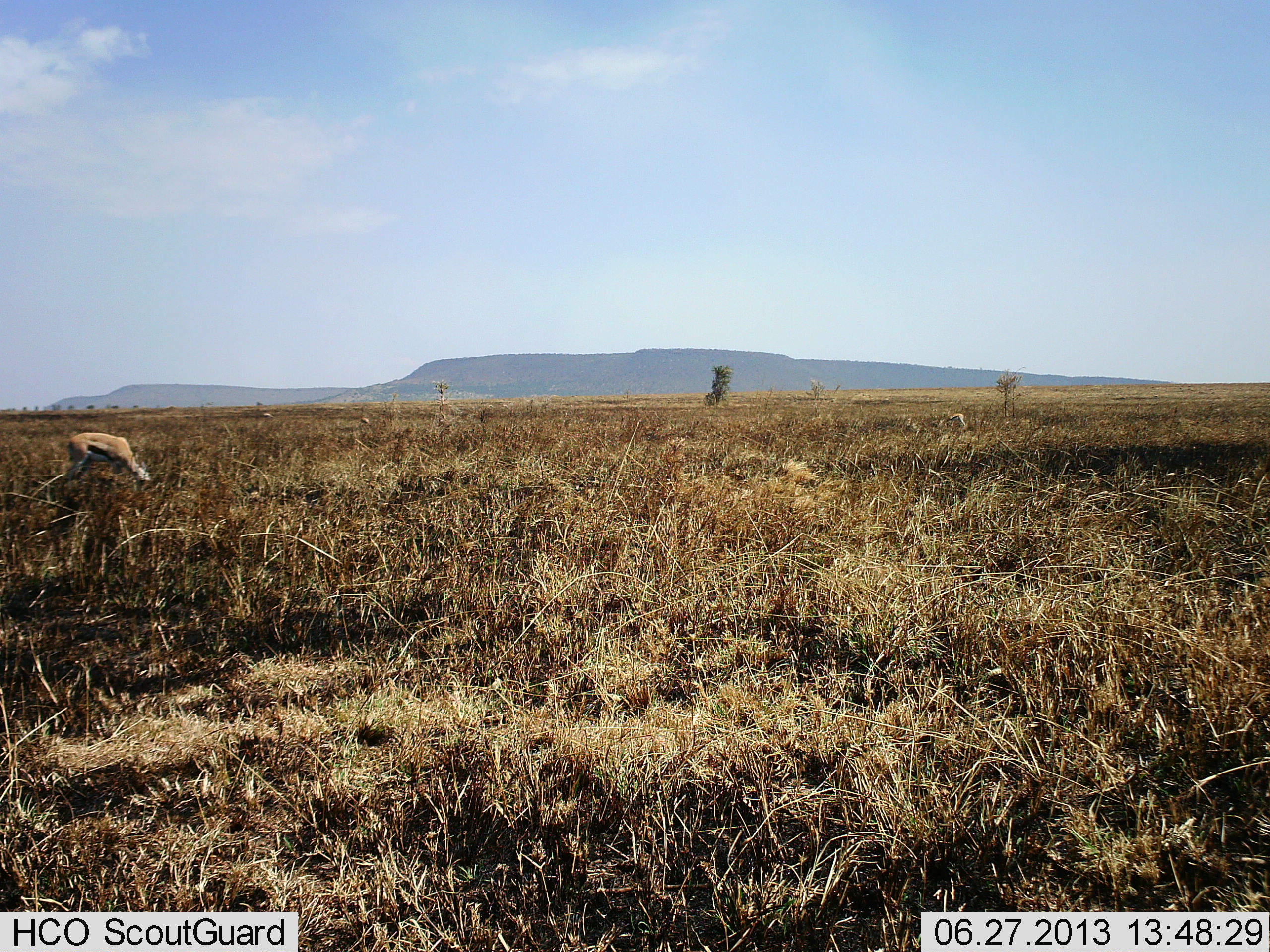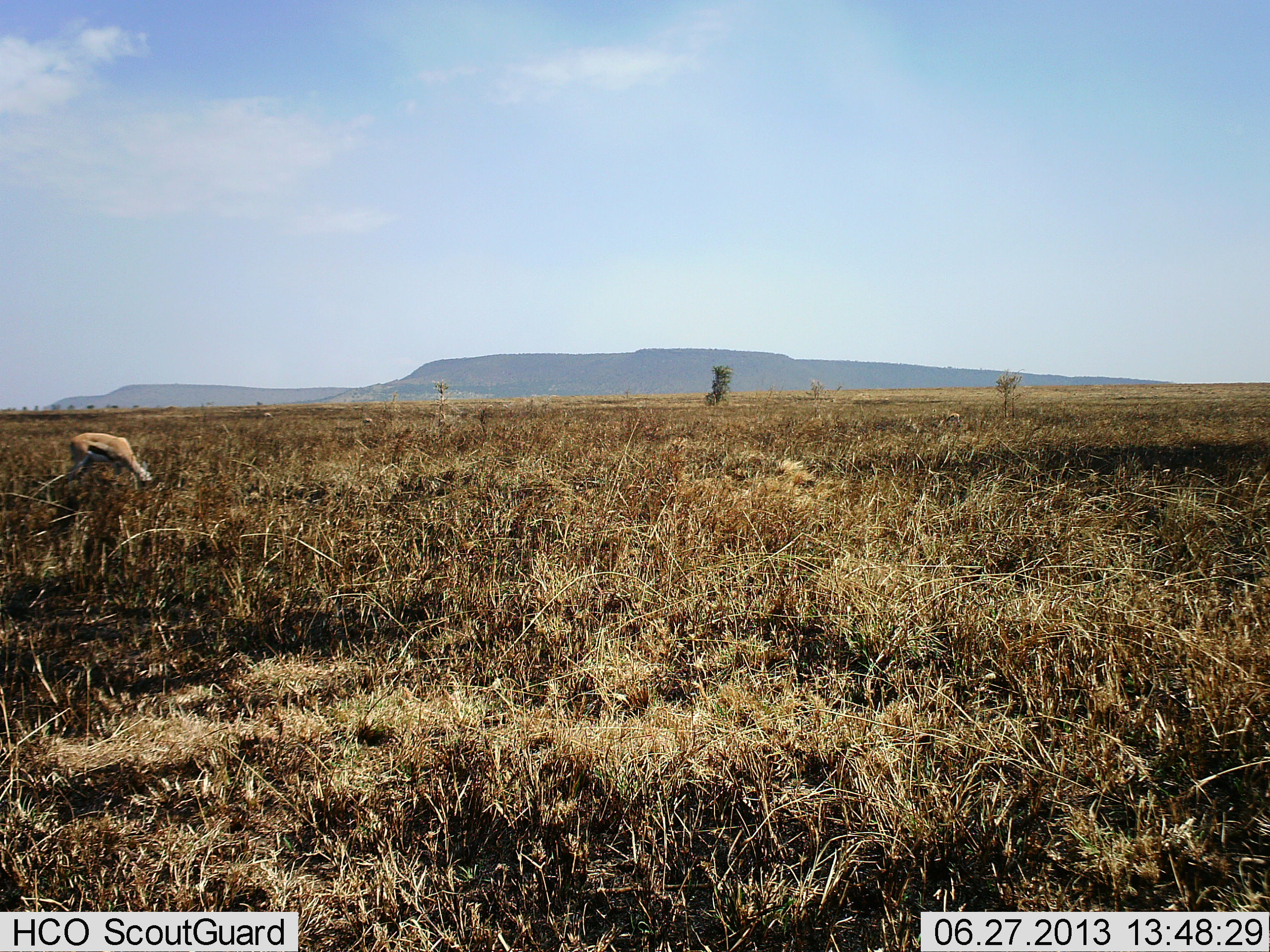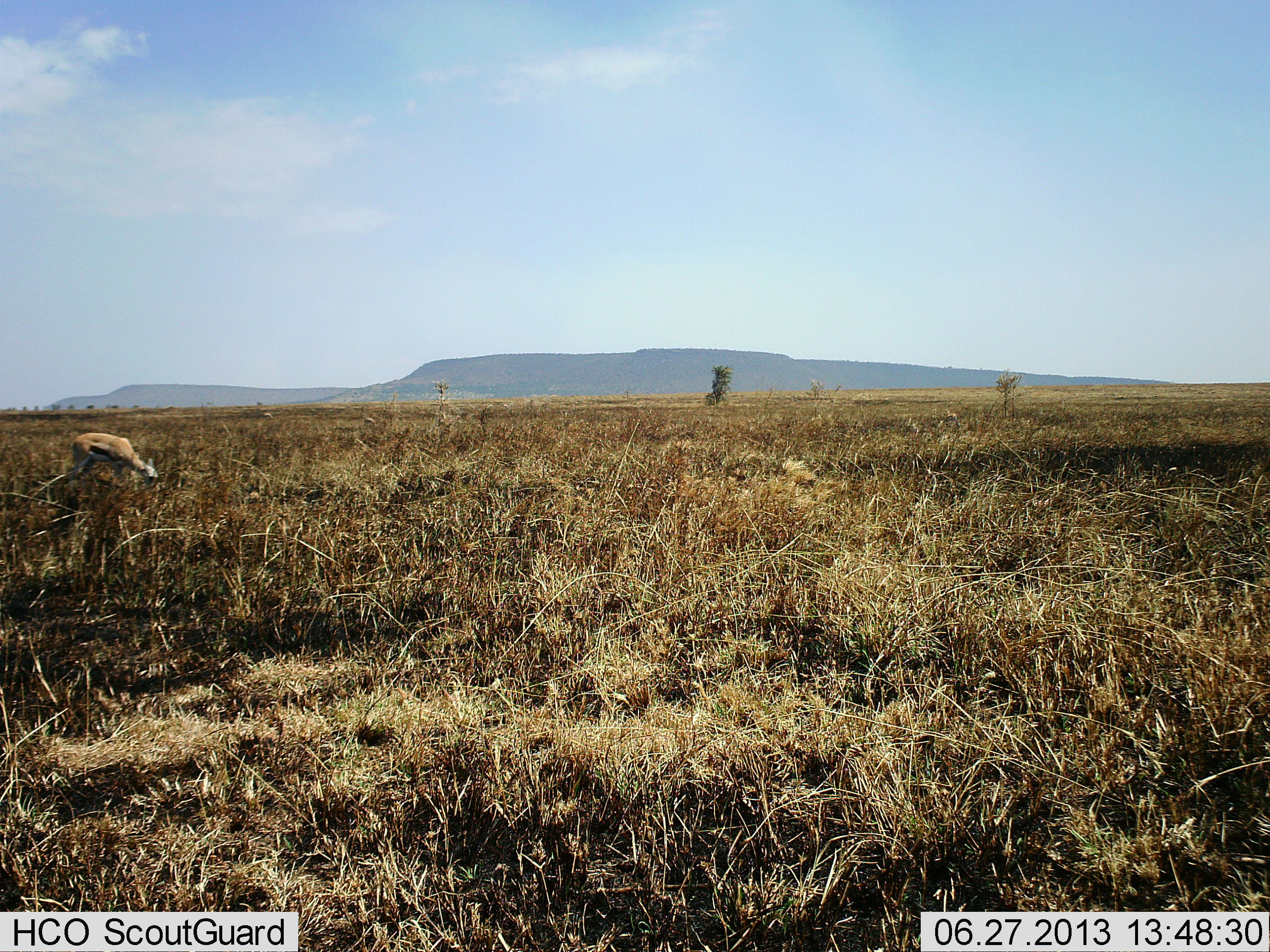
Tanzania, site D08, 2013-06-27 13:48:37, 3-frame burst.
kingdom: Animalia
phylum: Chordata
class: Mammalia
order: Artiodactyla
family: Bovidae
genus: Eudorcas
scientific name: Eudorcas thomsonii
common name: thomson's gazelle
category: gazellethomsons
Gazellethomsons (thomson's gazelle) (Eudorcas thomsonii), count 1. Behavior (volunteer vote fractions): standing 21%, resting 0%, moving 8%, interacting 0%. Young present (vote fraction): 0%. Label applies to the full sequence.